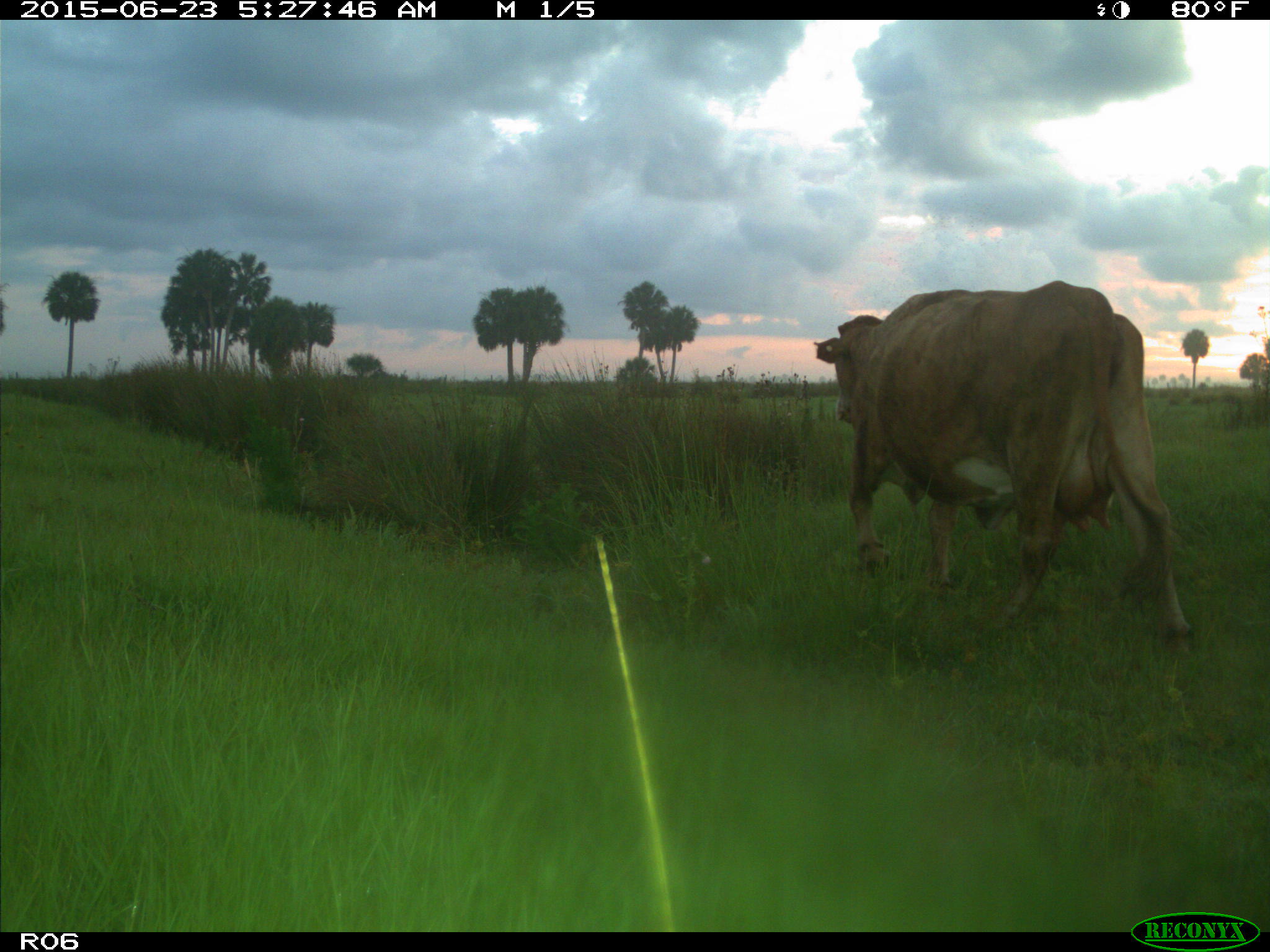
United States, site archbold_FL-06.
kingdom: Animalia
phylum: Chordata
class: Mammalia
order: Artiodactyla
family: Bovidae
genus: Bos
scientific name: Bos taurus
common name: domestic cow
Bos taurus (domestic cow).